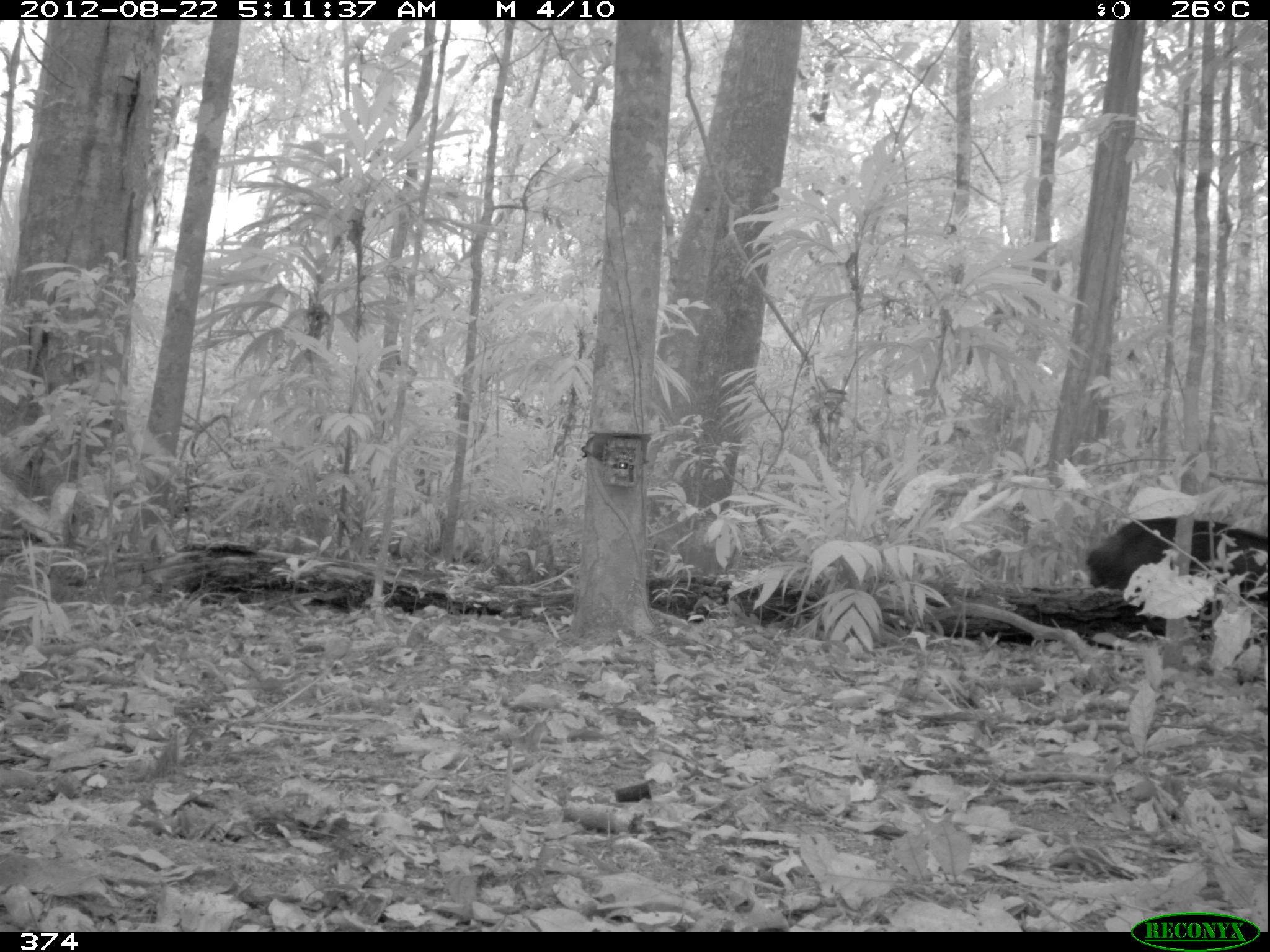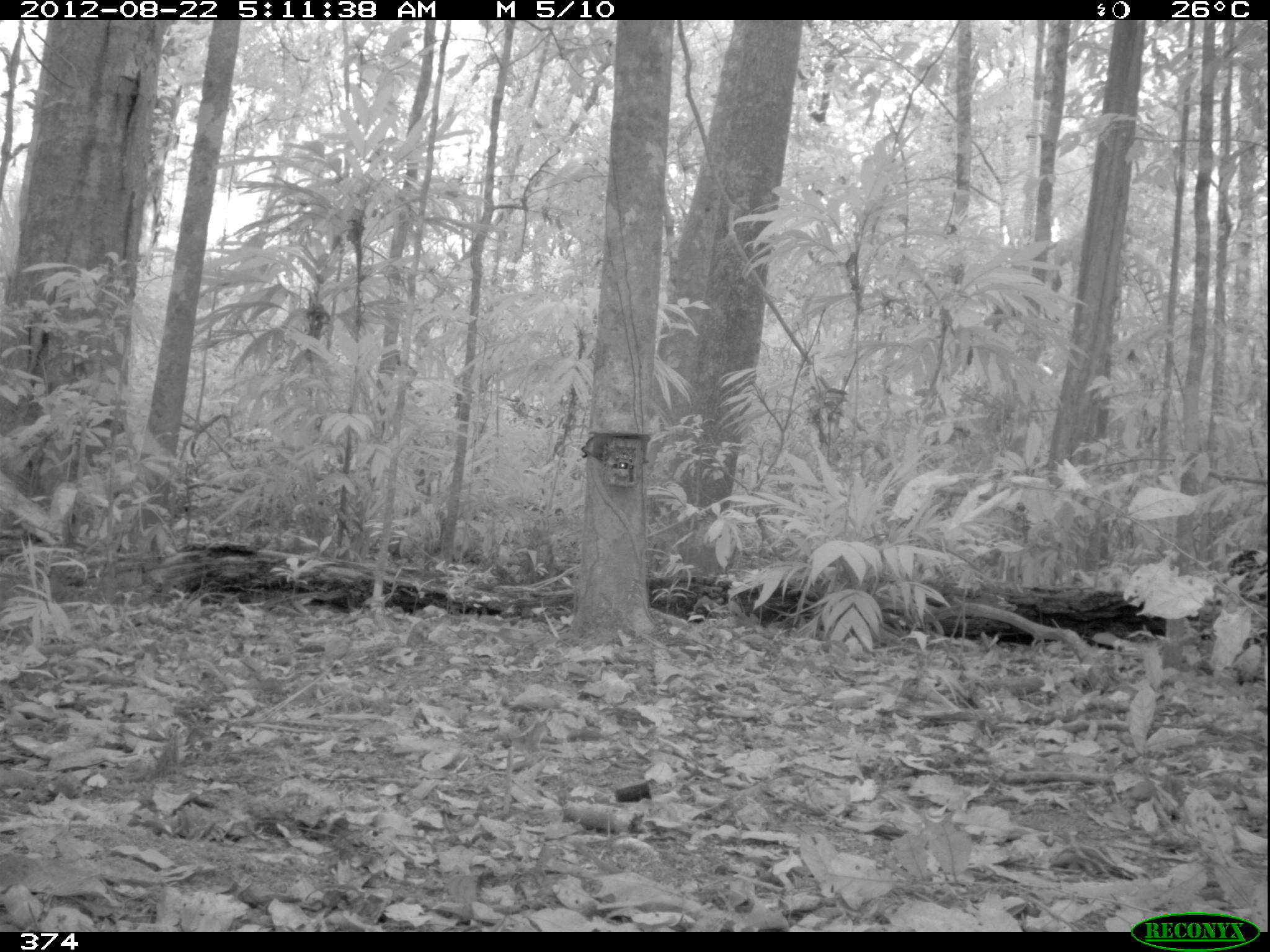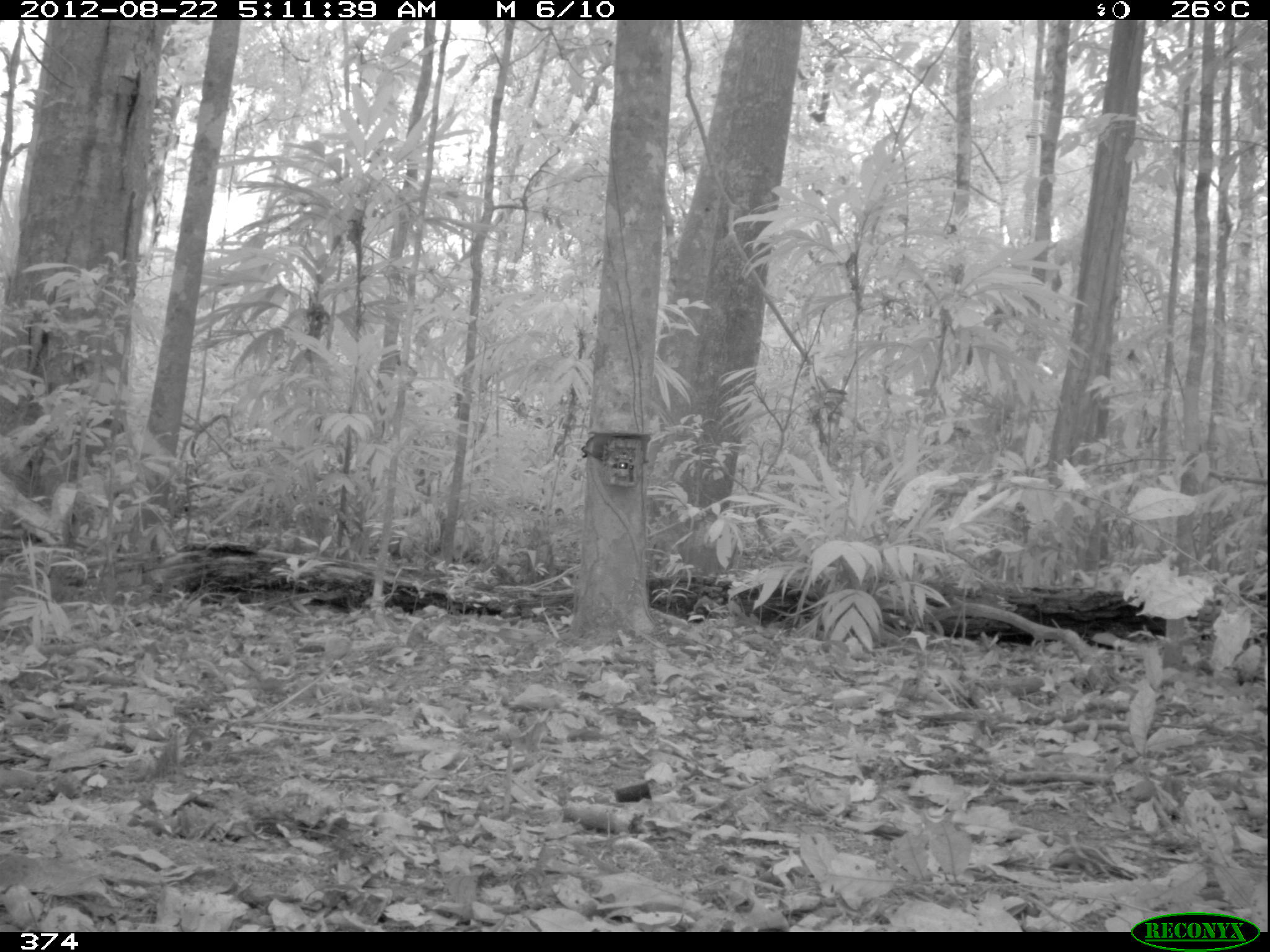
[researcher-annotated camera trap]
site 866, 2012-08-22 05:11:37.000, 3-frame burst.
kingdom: Animalia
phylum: Chordata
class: Mammalia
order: Artiodactyla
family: Tayassuidae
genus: Tayassu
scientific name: Tayassu pecari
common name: white-lipped peccary